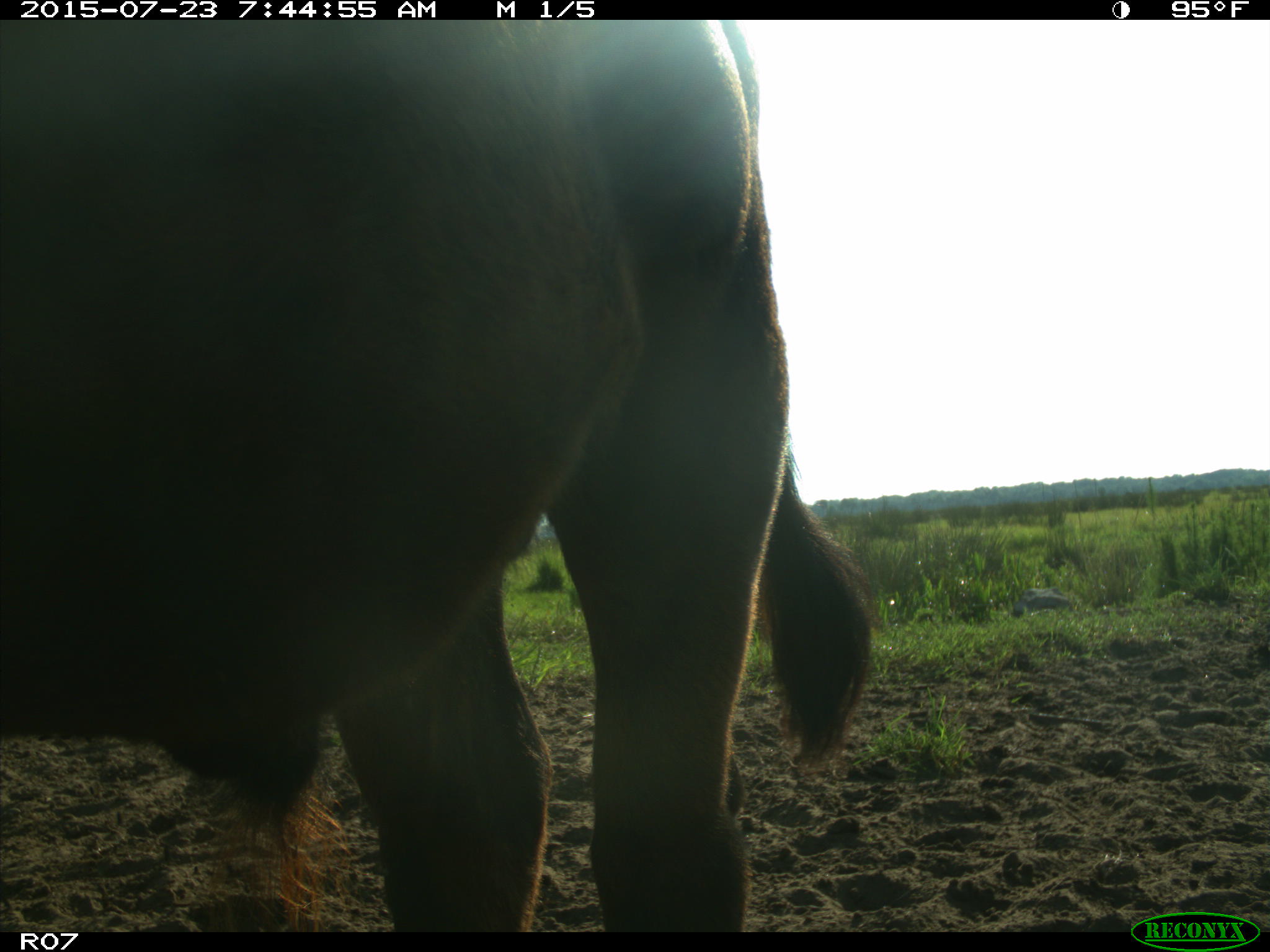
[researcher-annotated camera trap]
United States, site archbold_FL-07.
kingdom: Animalia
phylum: Chordata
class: Mammalia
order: Artiodactyla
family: Bovidae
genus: Bos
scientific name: Bos taurus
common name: domestic cow